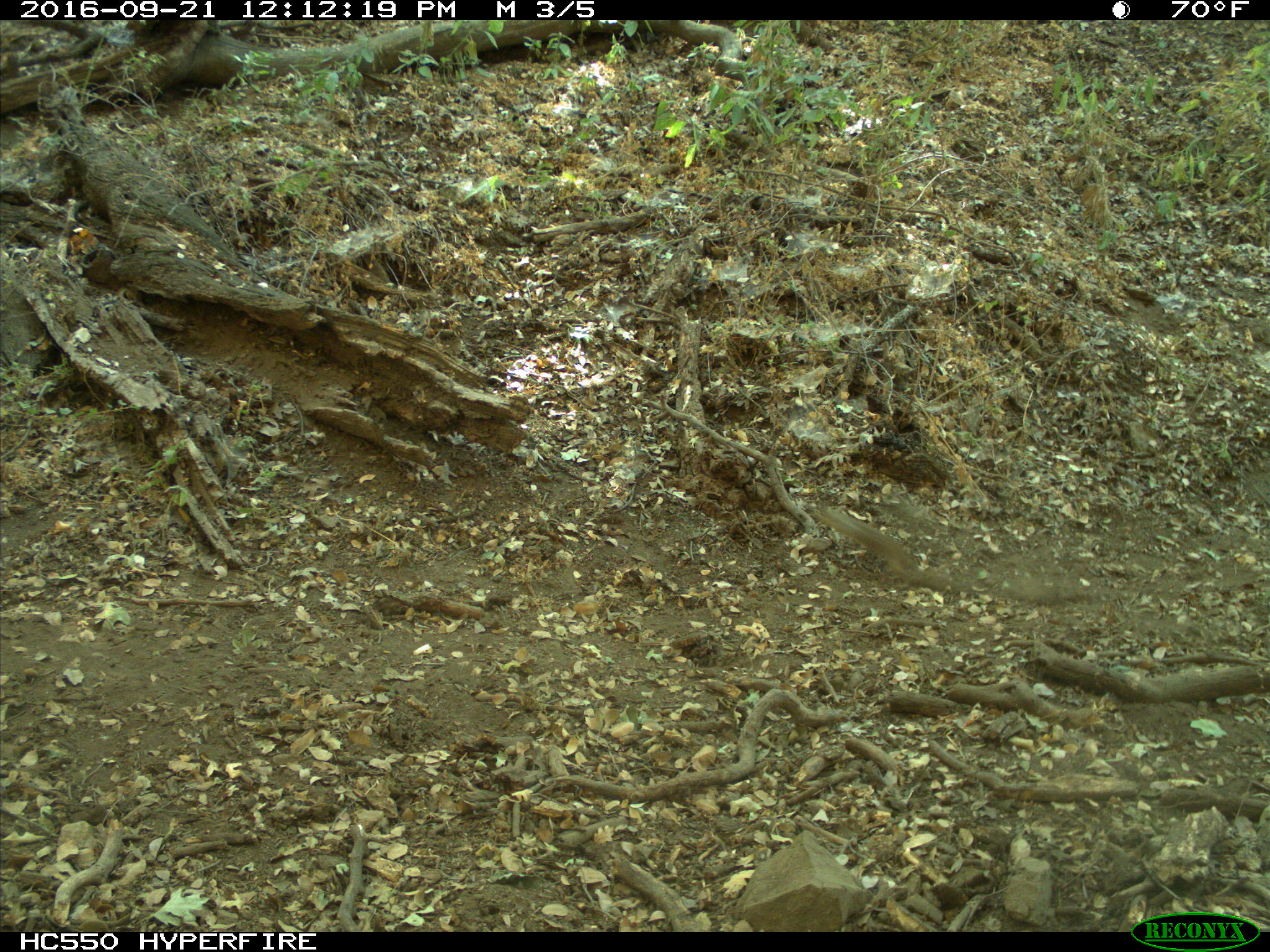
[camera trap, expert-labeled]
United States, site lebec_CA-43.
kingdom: Animalia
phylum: Chordata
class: Mammalia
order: Rodentia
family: Sciuridae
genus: Otospermophilus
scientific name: Otospermophilus beecheyi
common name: california ground squirrel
Otospermophilus beecheyi (california ground squirrel).